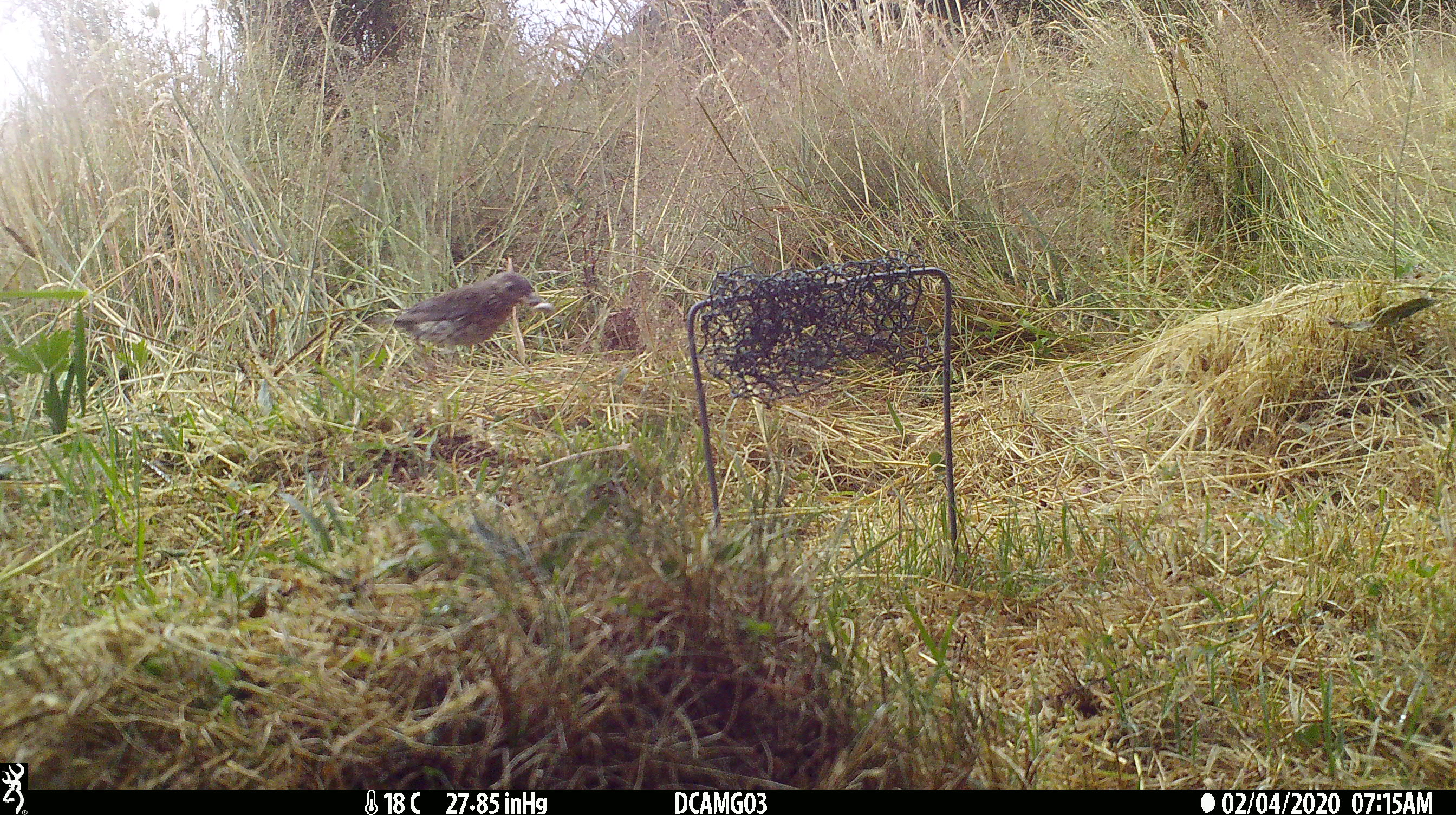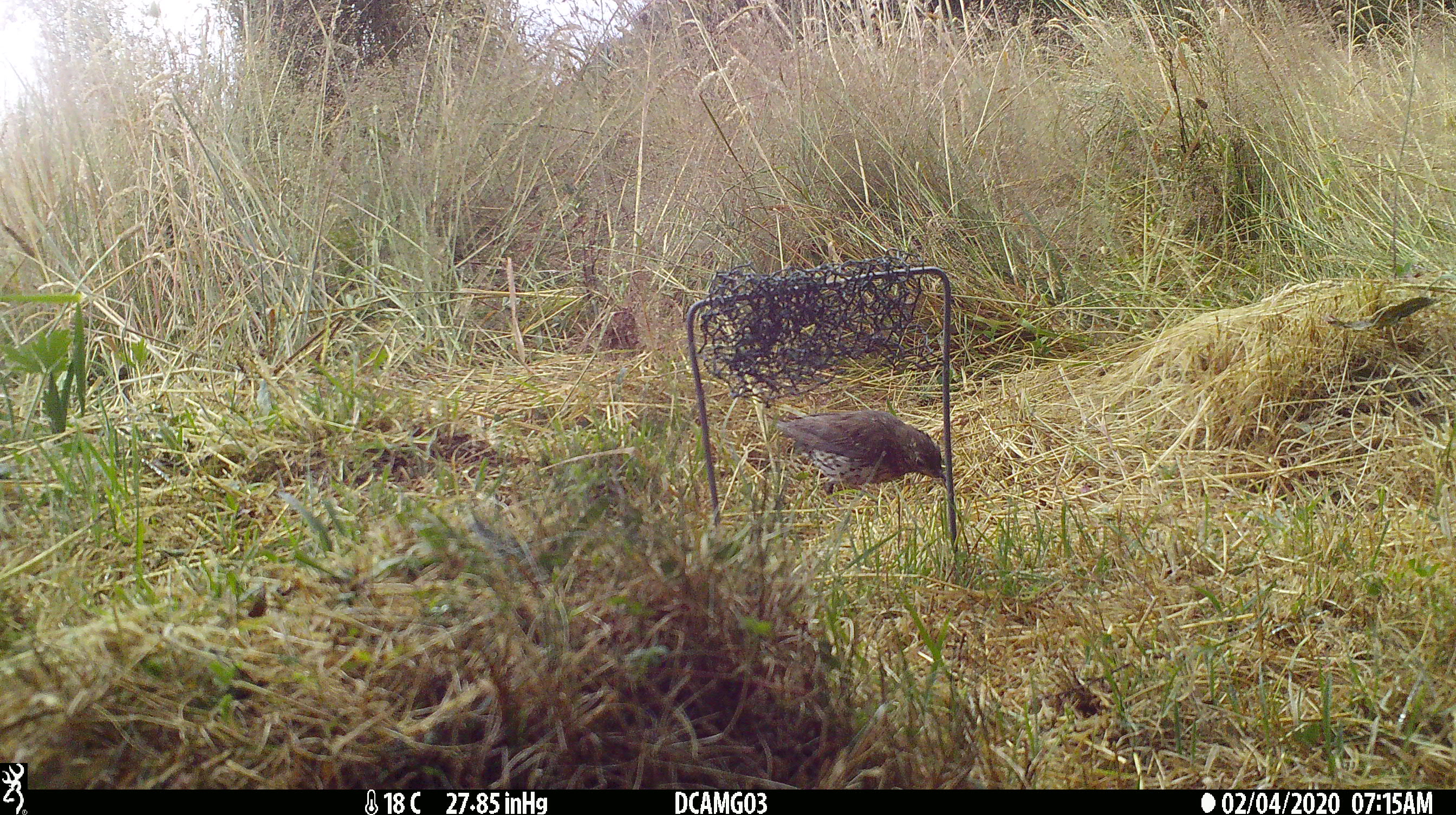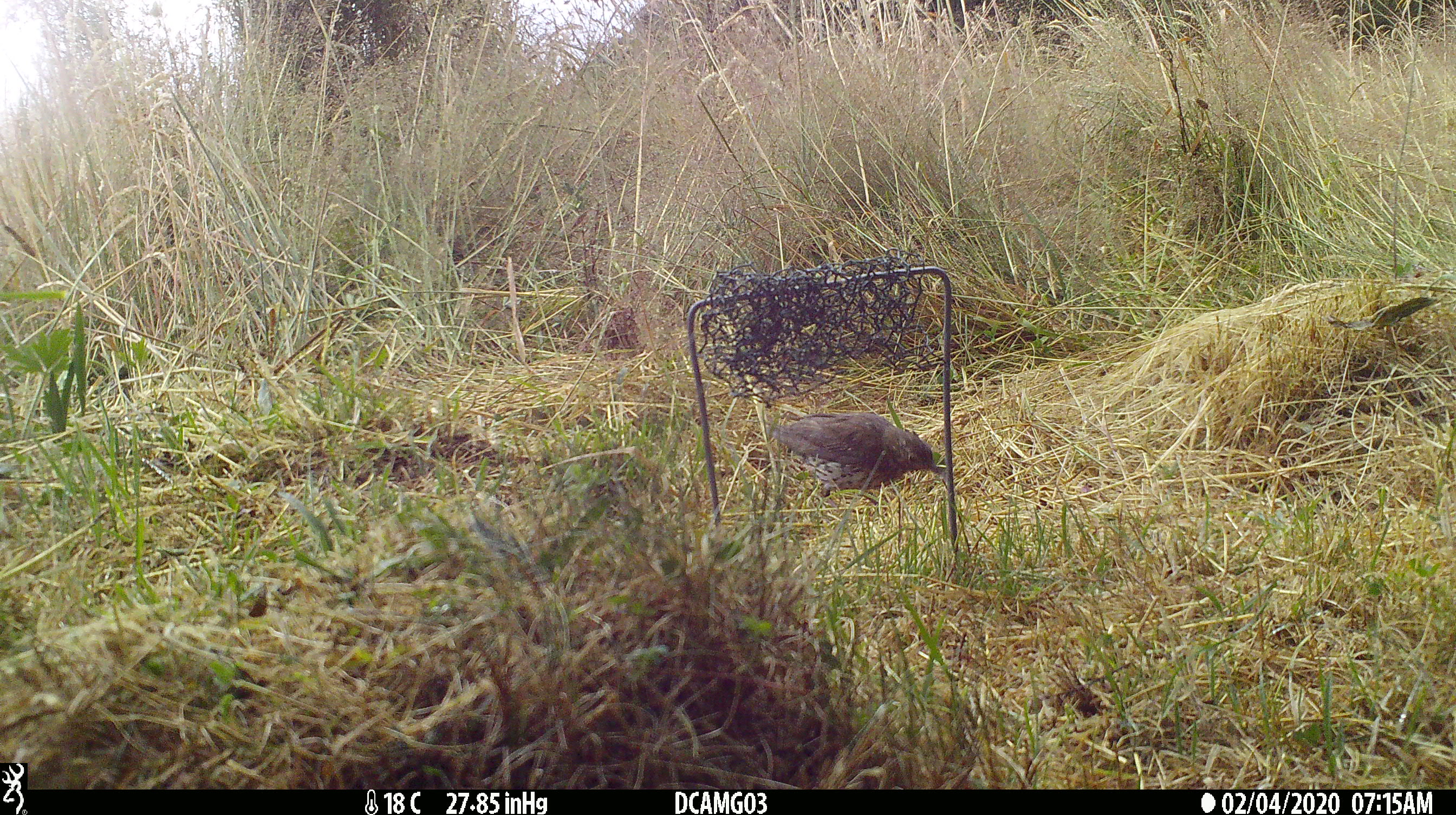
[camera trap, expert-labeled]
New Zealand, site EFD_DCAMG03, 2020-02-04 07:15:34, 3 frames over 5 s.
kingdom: Animalia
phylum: Chordata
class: Aves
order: Passeriformes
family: Turdidae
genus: Turdus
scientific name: Turdus philomelos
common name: song thrush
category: thrush